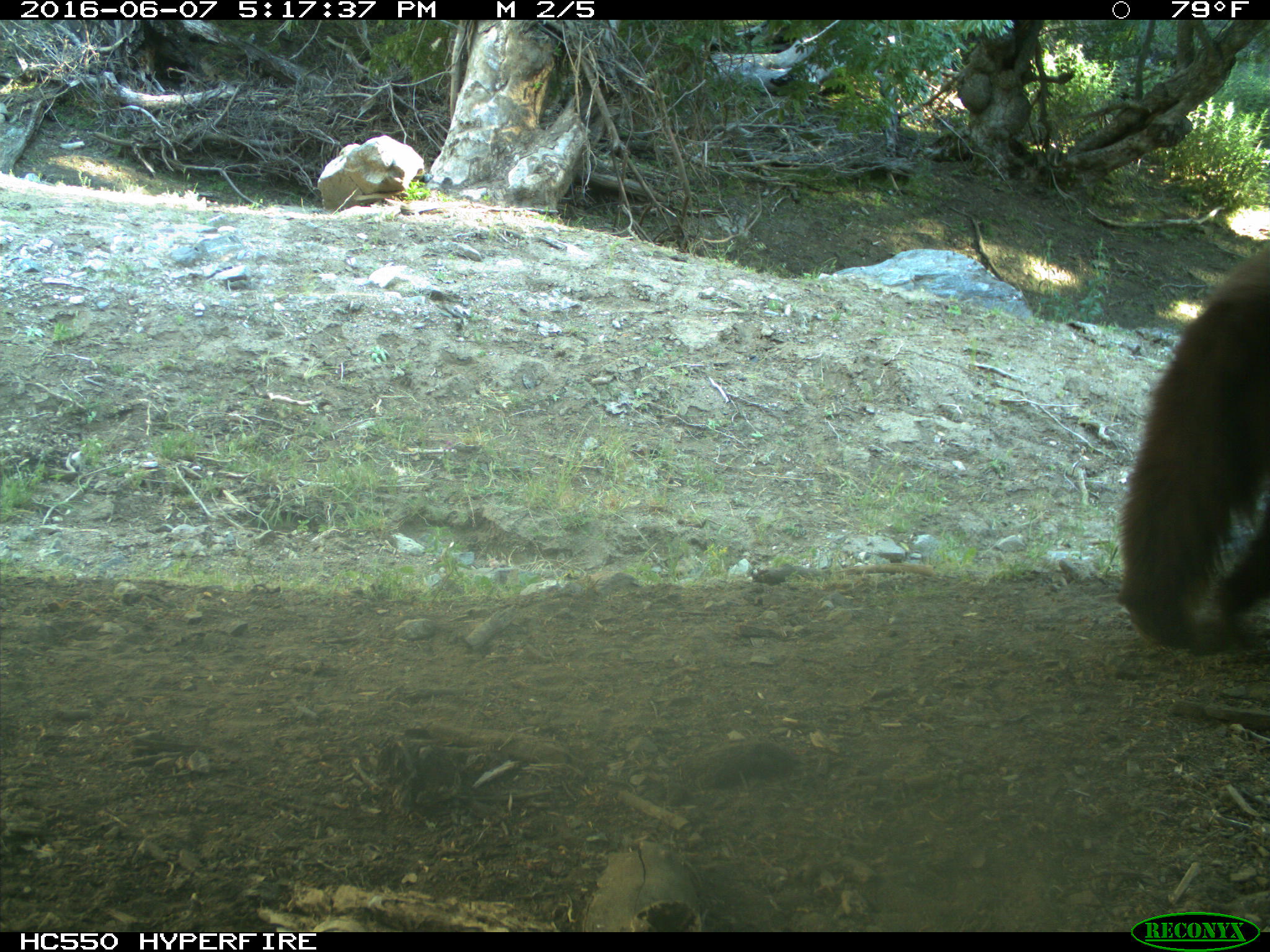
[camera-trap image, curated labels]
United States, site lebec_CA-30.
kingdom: Animalia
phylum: Chordata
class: Mammalia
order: Carnivora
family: Ursidae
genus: Ursus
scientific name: Ursus americanus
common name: american black bear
Ursus americanus (american black bear).